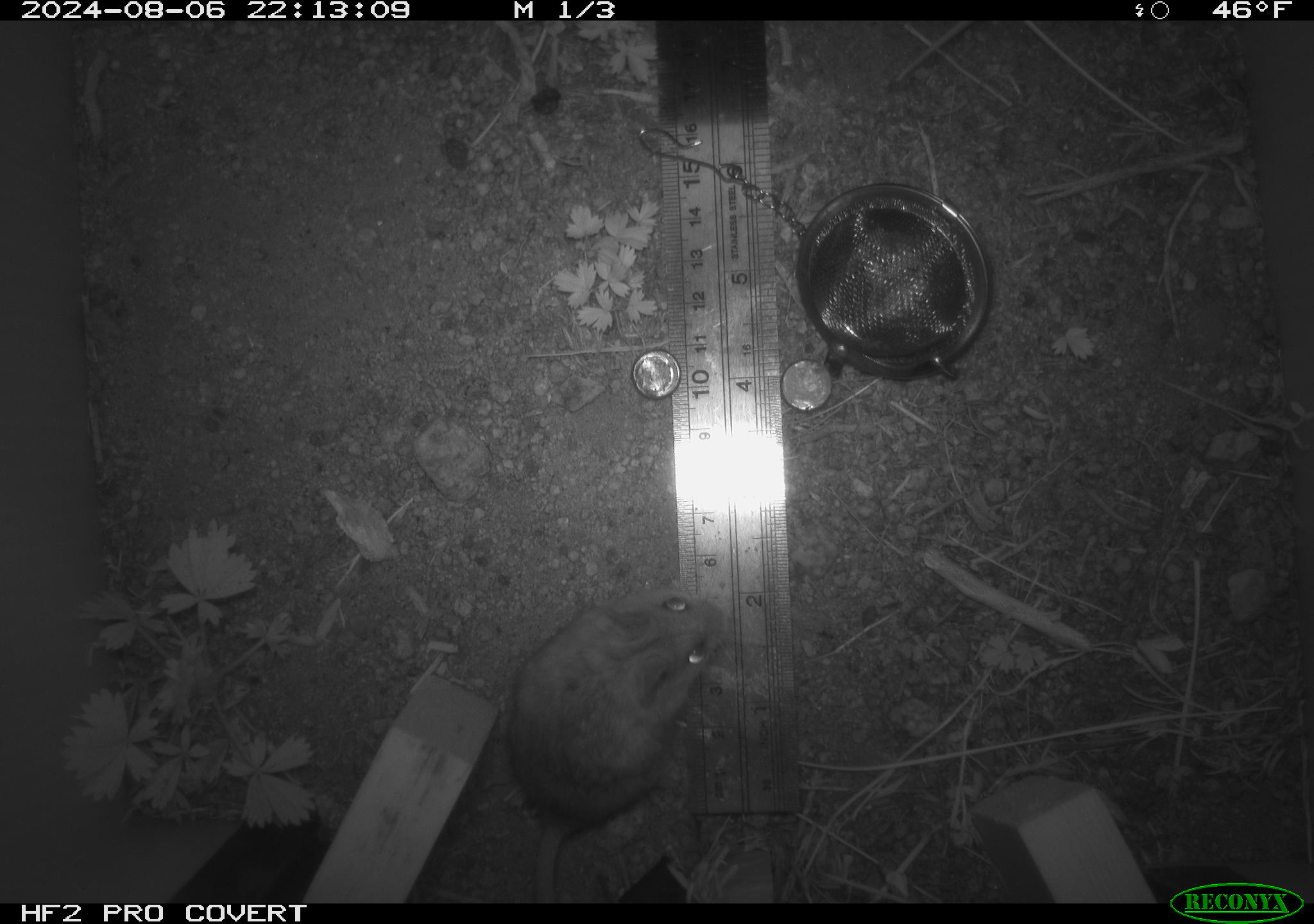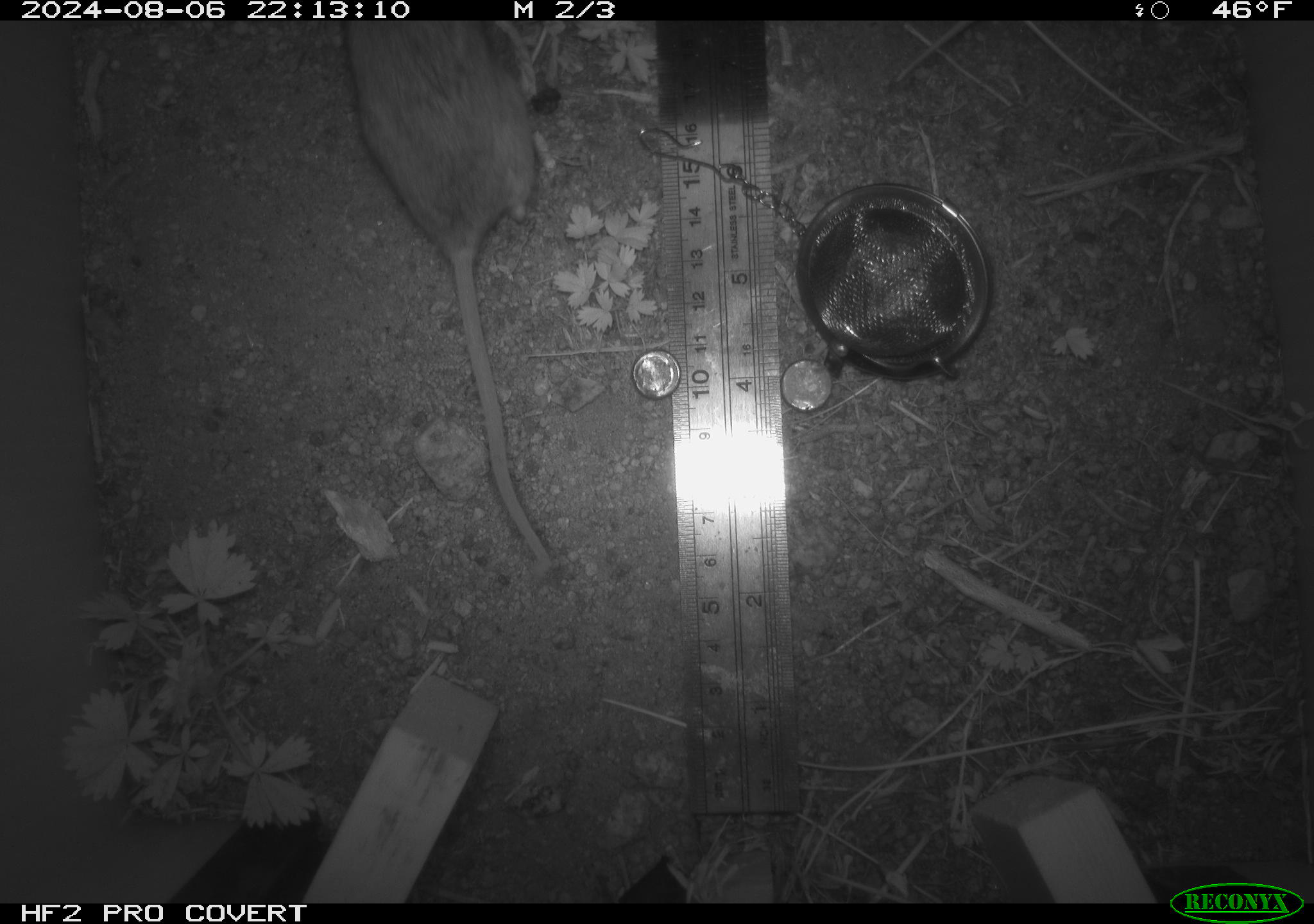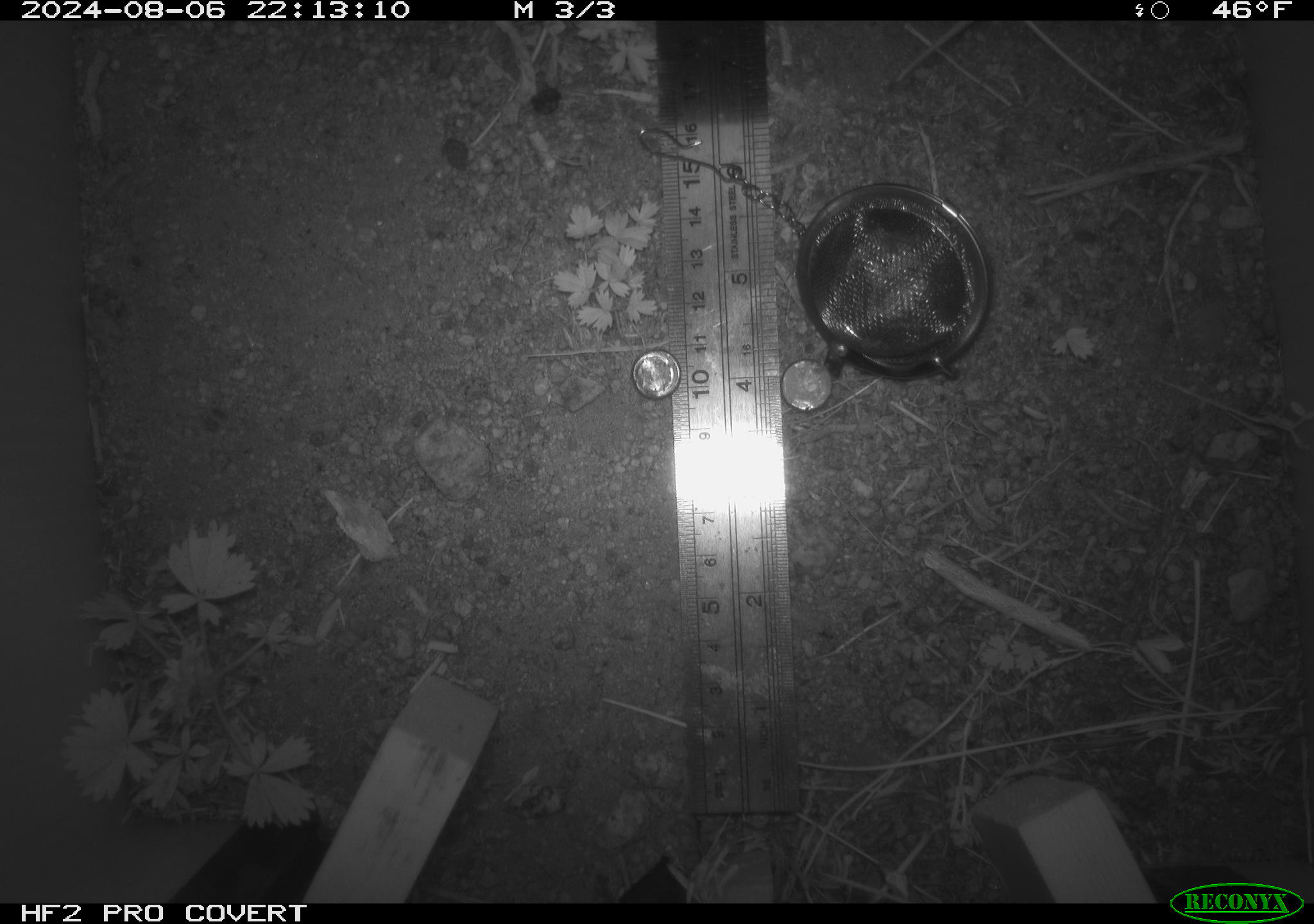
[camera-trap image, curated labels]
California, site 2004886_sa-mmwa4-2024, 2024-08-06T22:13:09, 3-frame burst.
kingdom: Animalia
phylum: Chordata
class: Mammalia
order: Rodentia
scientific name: Rodentia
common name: mouse species